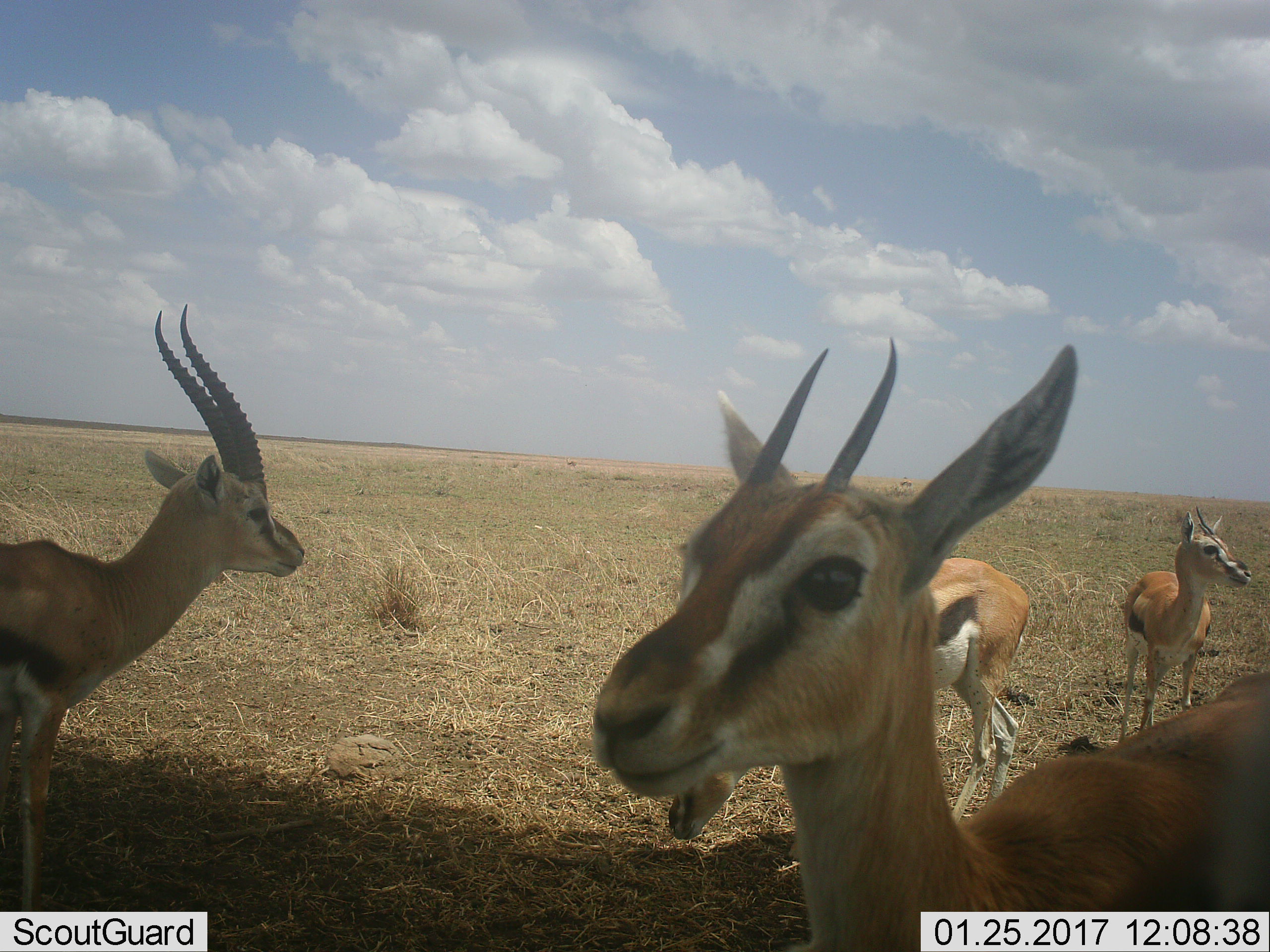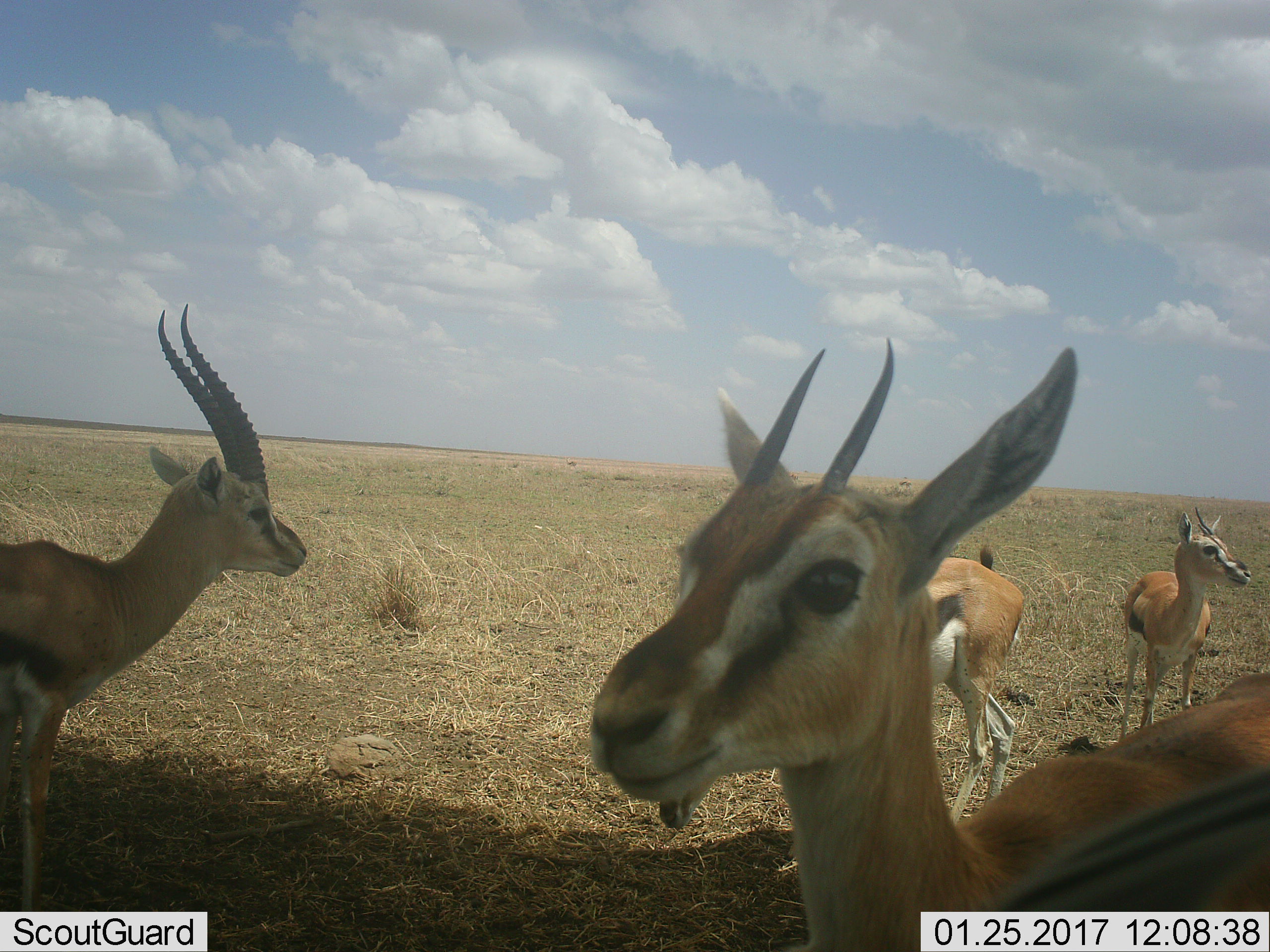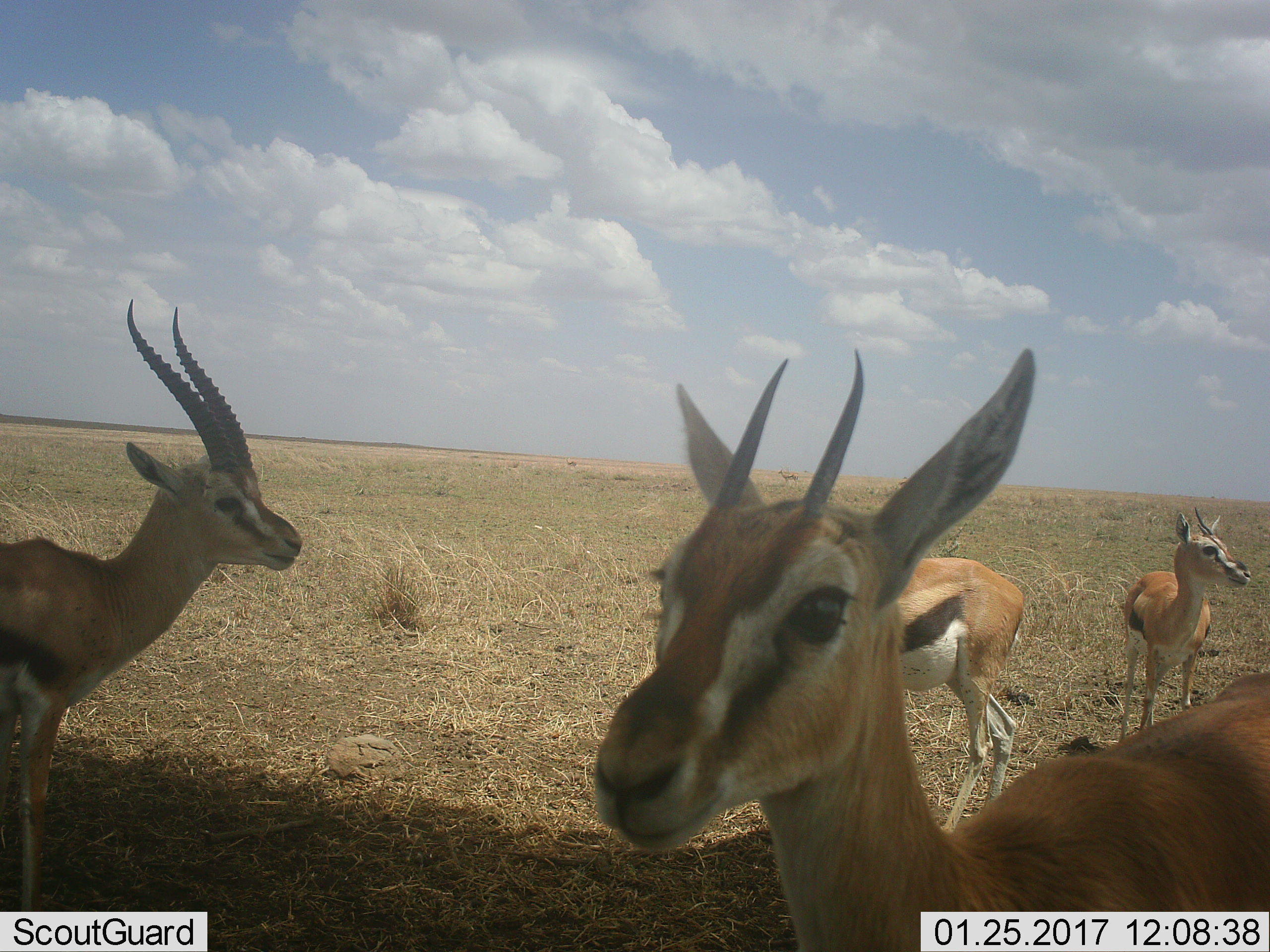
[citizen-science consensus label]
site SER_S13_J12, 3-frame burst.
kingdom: Animalia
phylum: Chordata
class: Mammalia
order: Artiodactyla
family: Bovidae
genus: Eudorcas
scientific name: Eudorcas thomsonii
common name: thomson's gazelle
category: gazellethomsons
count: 4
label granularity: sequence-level